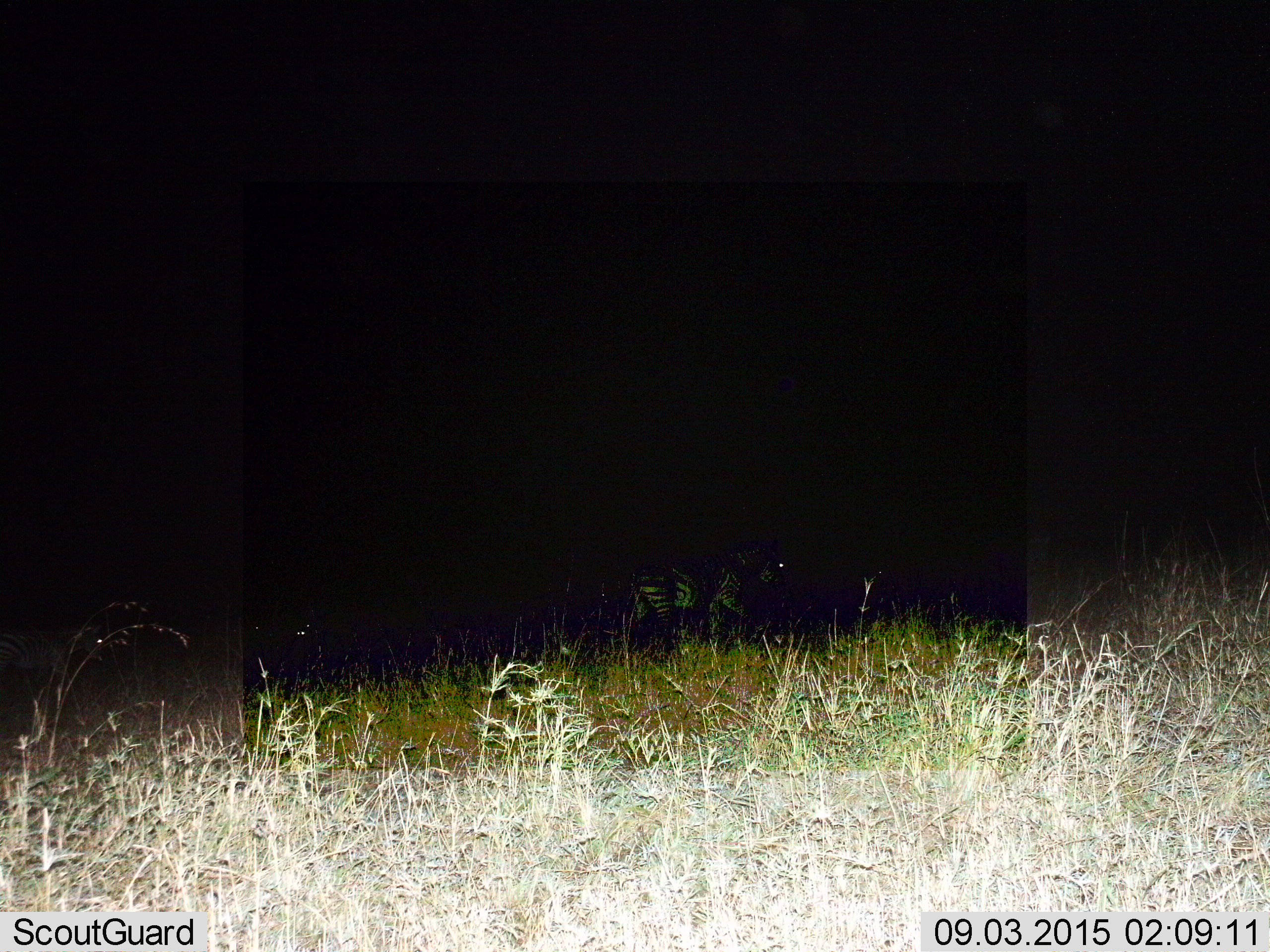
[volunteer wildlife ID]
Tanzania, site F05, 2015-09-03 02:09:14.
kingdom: Animalia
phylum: Chordata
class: Mammalia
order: Perissodactyla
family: Equidae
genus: Equus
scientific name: Equus quagga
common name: plains zebra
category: zebra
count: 2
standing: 27%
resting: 0%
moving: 91%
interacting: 0%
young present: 0%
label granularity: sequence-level